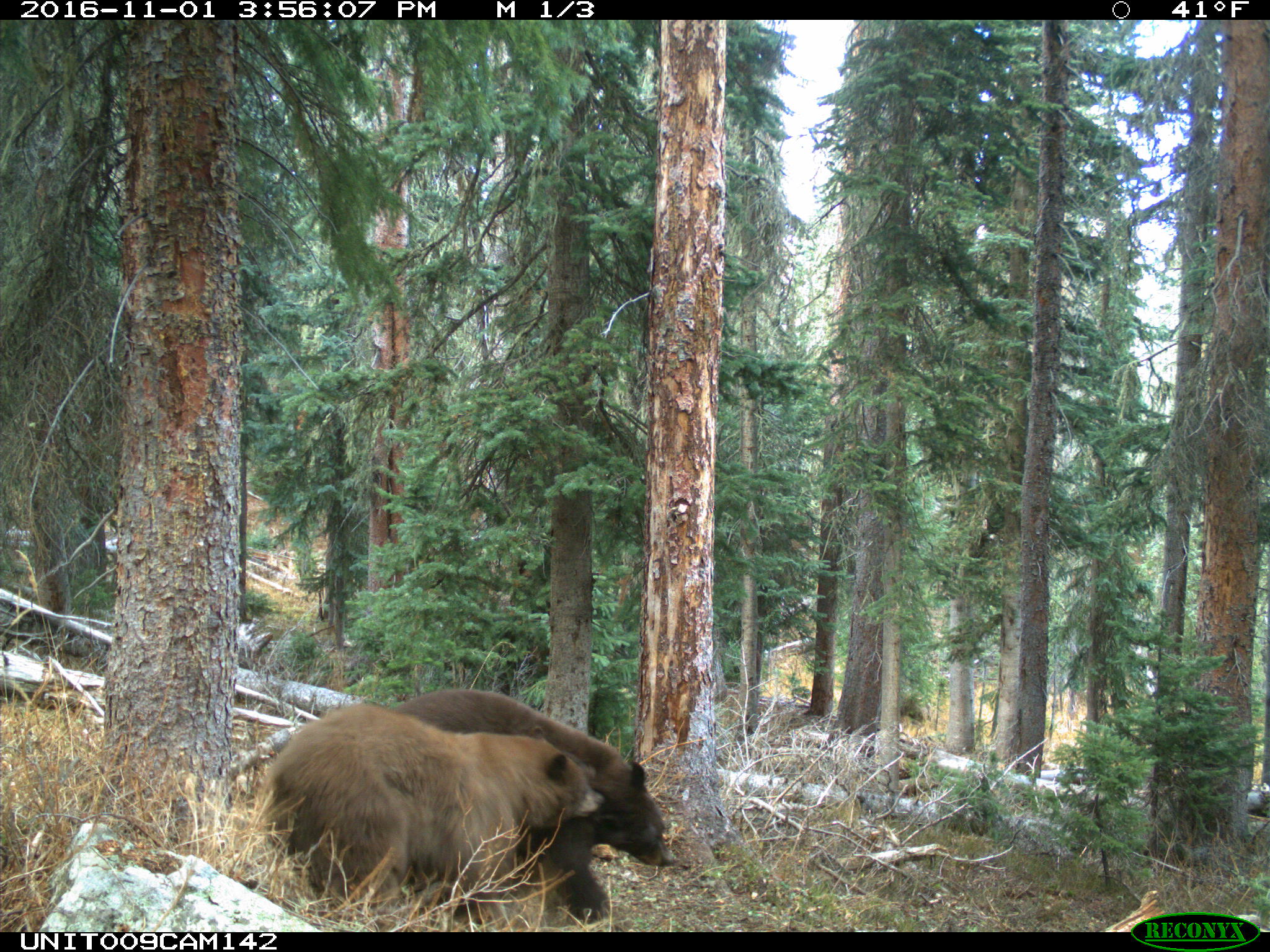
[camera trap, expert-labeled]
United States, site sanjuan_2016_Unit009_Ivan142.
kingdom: Animalia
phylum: Chordata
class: Mammalia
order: Carnivora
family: Ursidae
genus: Ursus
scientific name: Ursus americanus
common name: american black bear